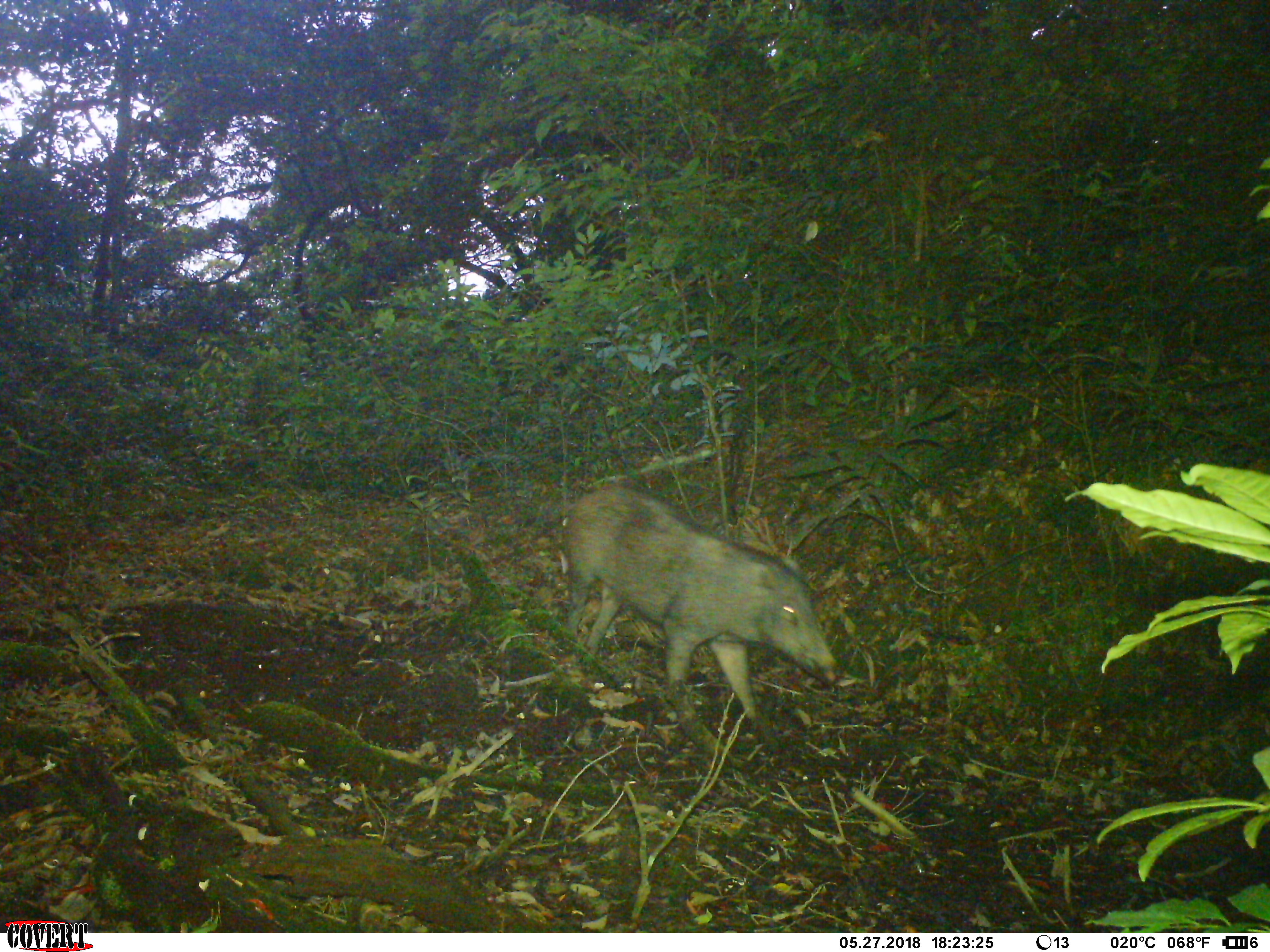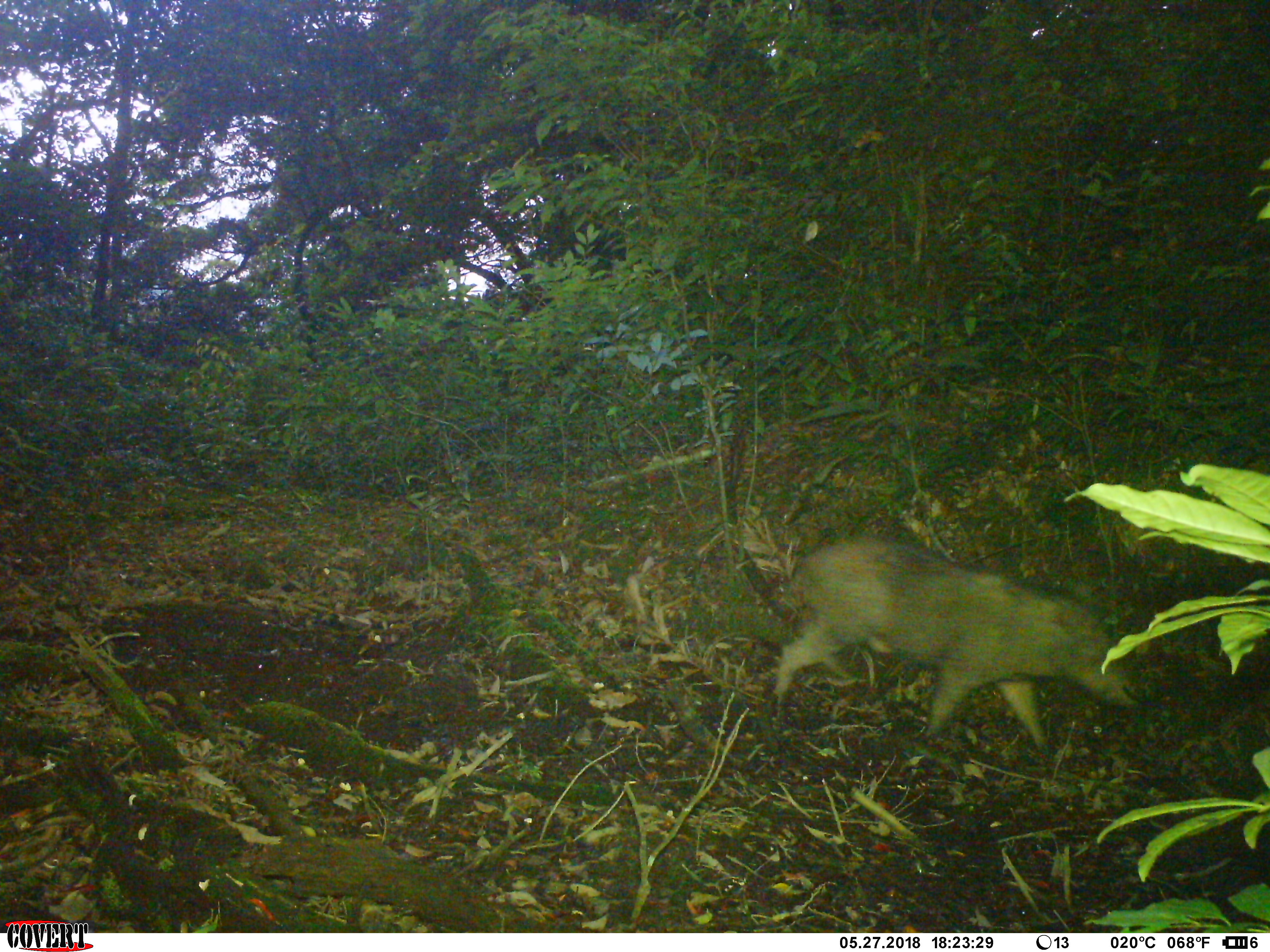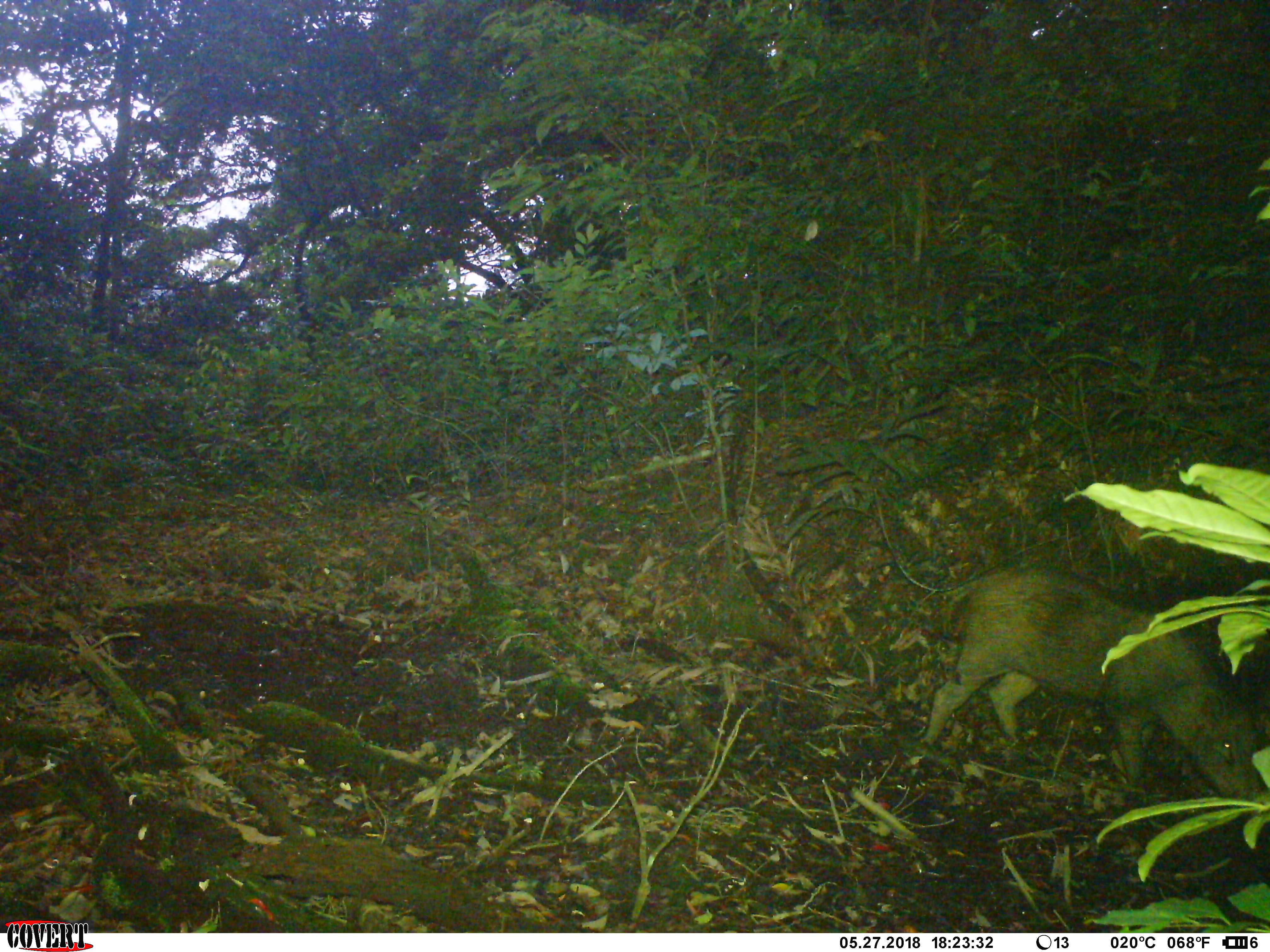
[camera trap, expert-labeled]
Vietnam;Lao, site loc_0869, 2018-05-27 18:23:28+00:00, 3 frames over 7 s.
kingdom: Animalia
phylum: Chordata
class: Mammalia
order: Artiodactyla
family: Suidae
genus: Sus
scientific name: Sus scrofa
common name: eurasian wild pig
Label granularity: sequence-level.